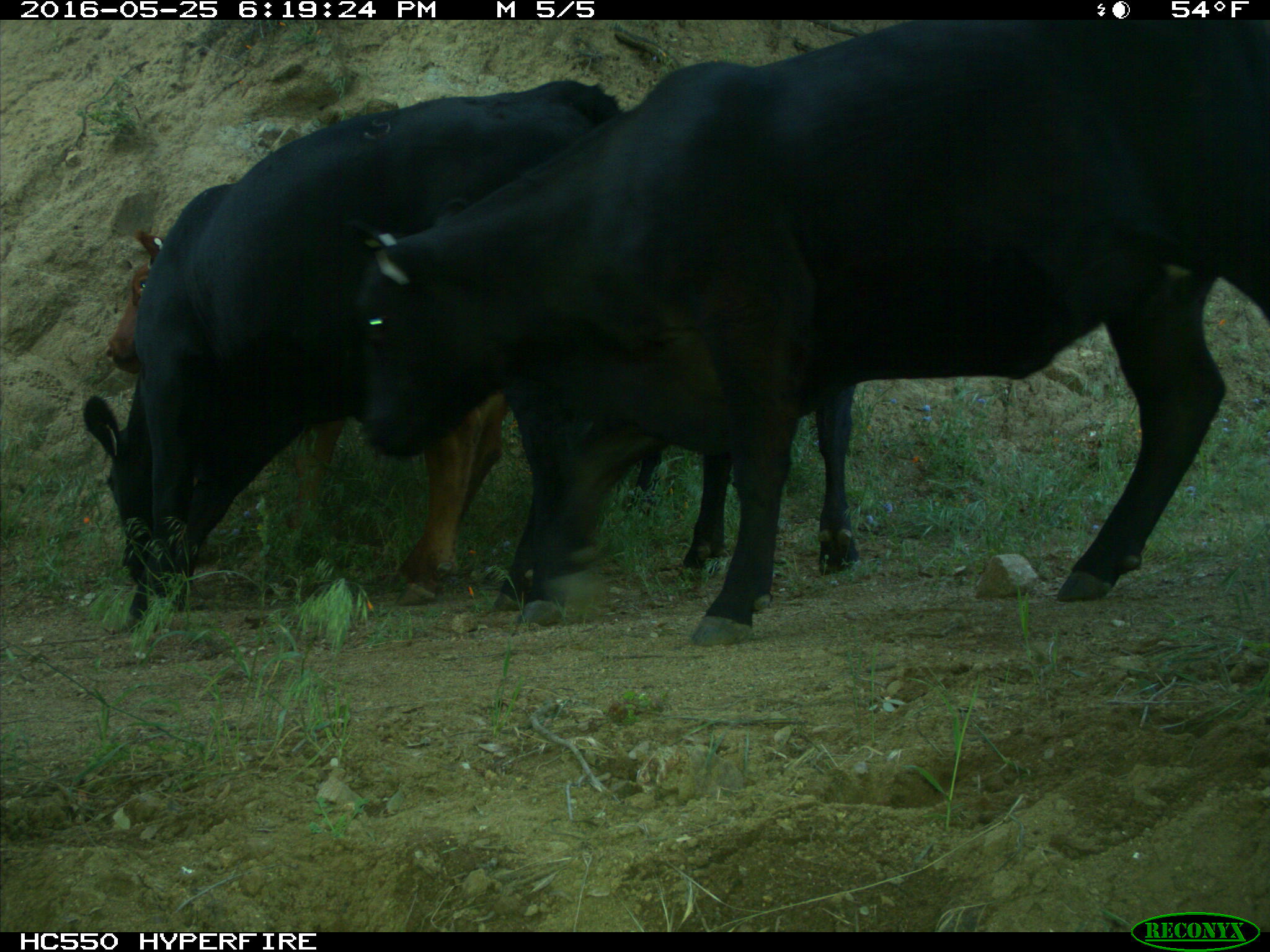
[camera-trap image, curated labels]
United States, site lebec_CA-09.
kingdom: Animalia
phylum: Chordata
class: Mammalia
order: Artiodactyla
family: Bovidae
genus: Bos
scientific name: Bos taurus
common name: domestic cow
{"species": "Bos taurus (domestic cow)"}